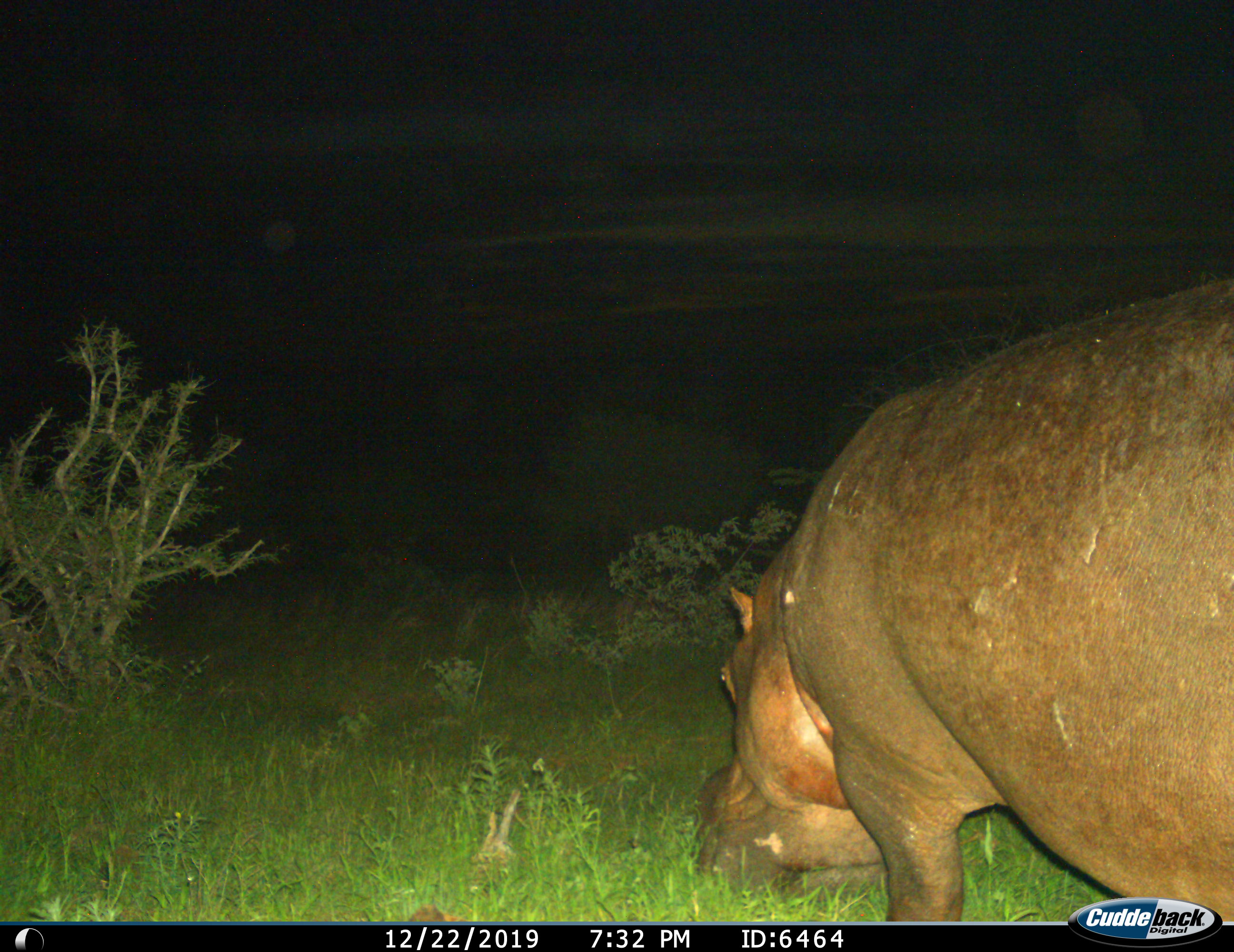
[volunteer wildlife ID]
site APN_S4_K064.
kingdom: Animalia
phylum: Chordata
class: Mammalia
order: Artiodactyla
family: Hippopotamidae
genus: Hippopotamus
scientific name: Hippopotamus amphibius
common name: hippopotamus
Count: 1.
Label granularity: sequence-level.